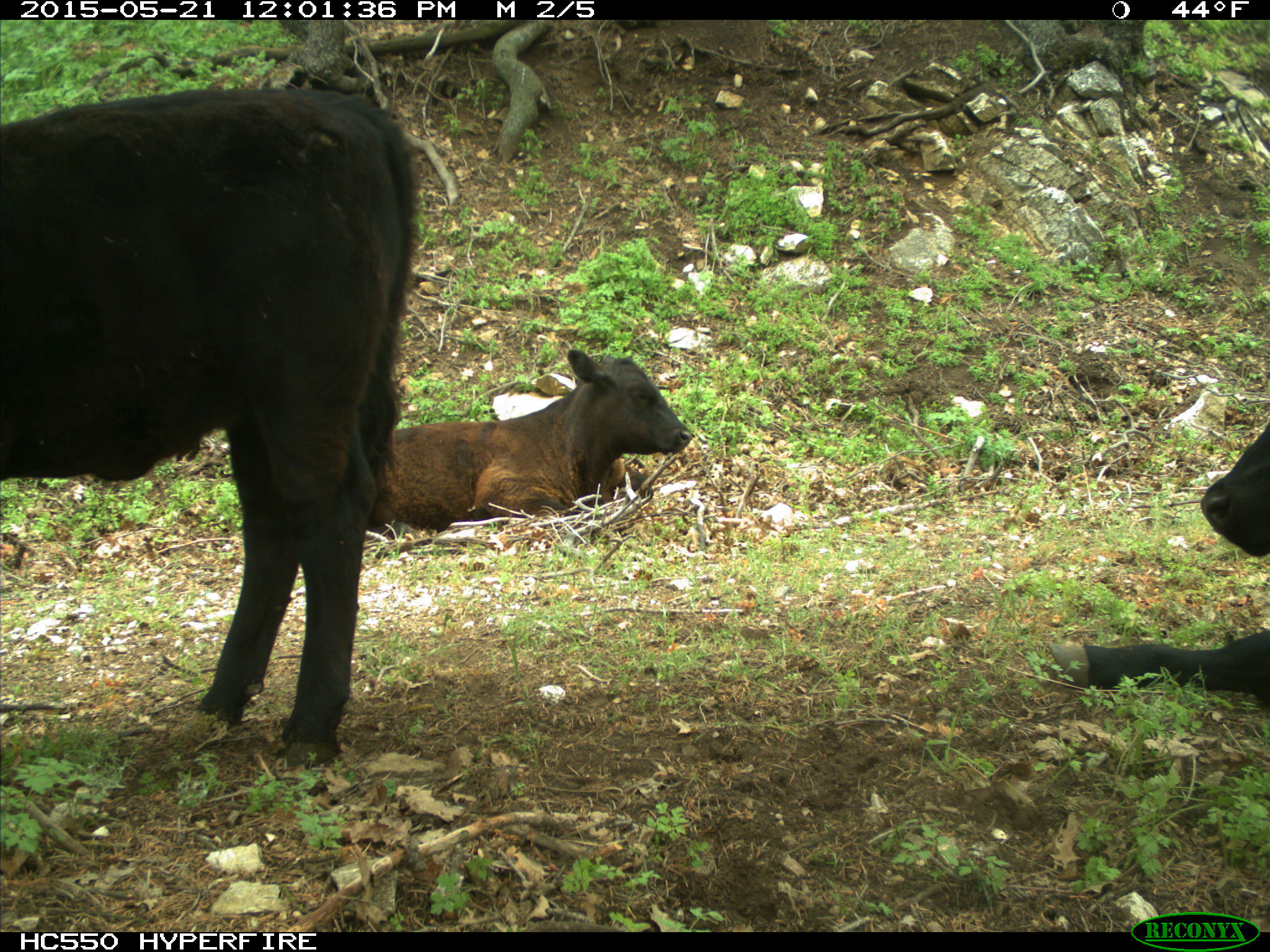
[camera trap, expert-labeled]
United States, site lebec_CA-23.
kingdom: Animalia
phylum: Chordata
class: Mammalia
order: Artiodactyla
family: Bovidae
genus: Bos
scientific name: Bos taurus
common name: domestic cow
Bos taurus (domestic cow).